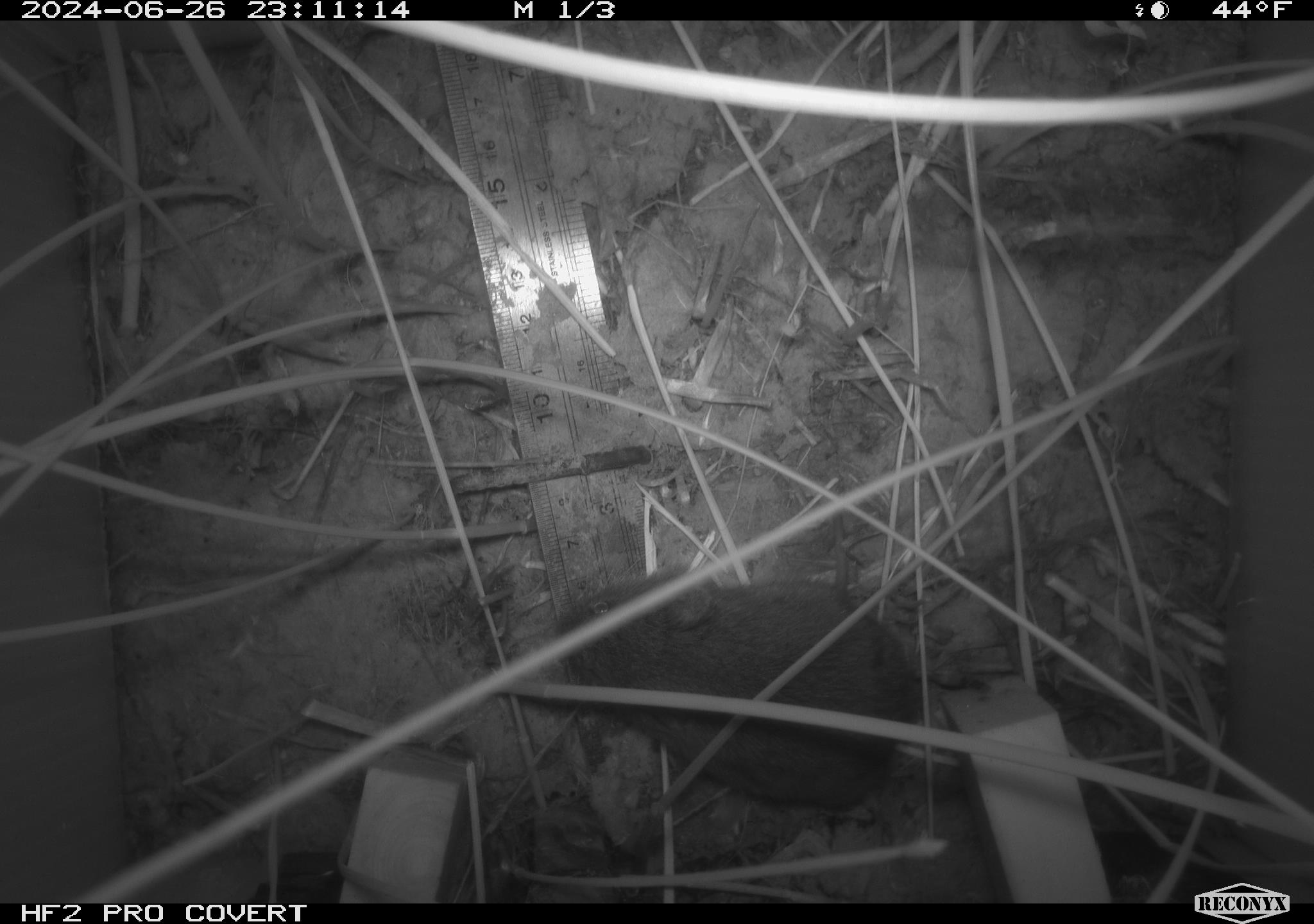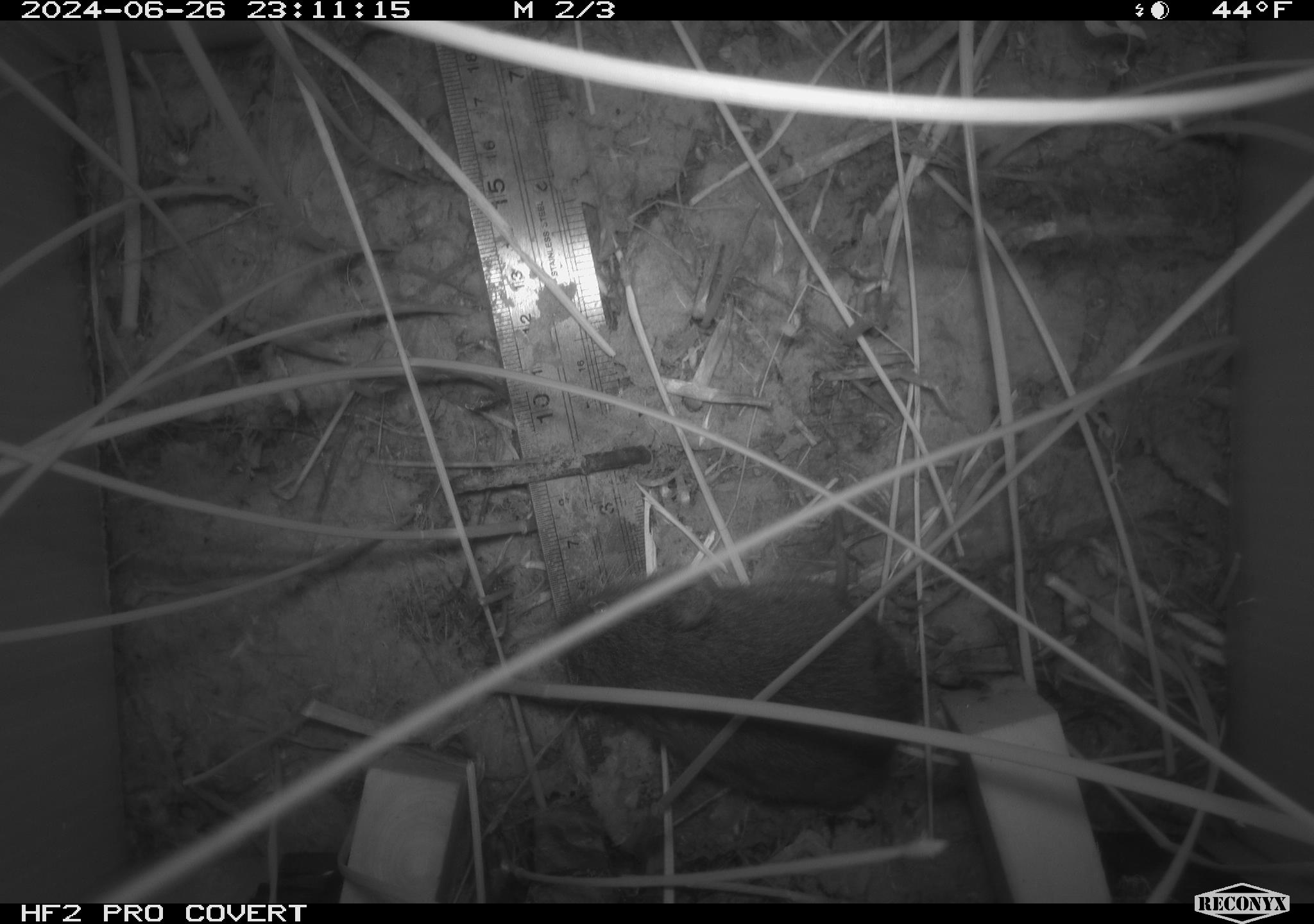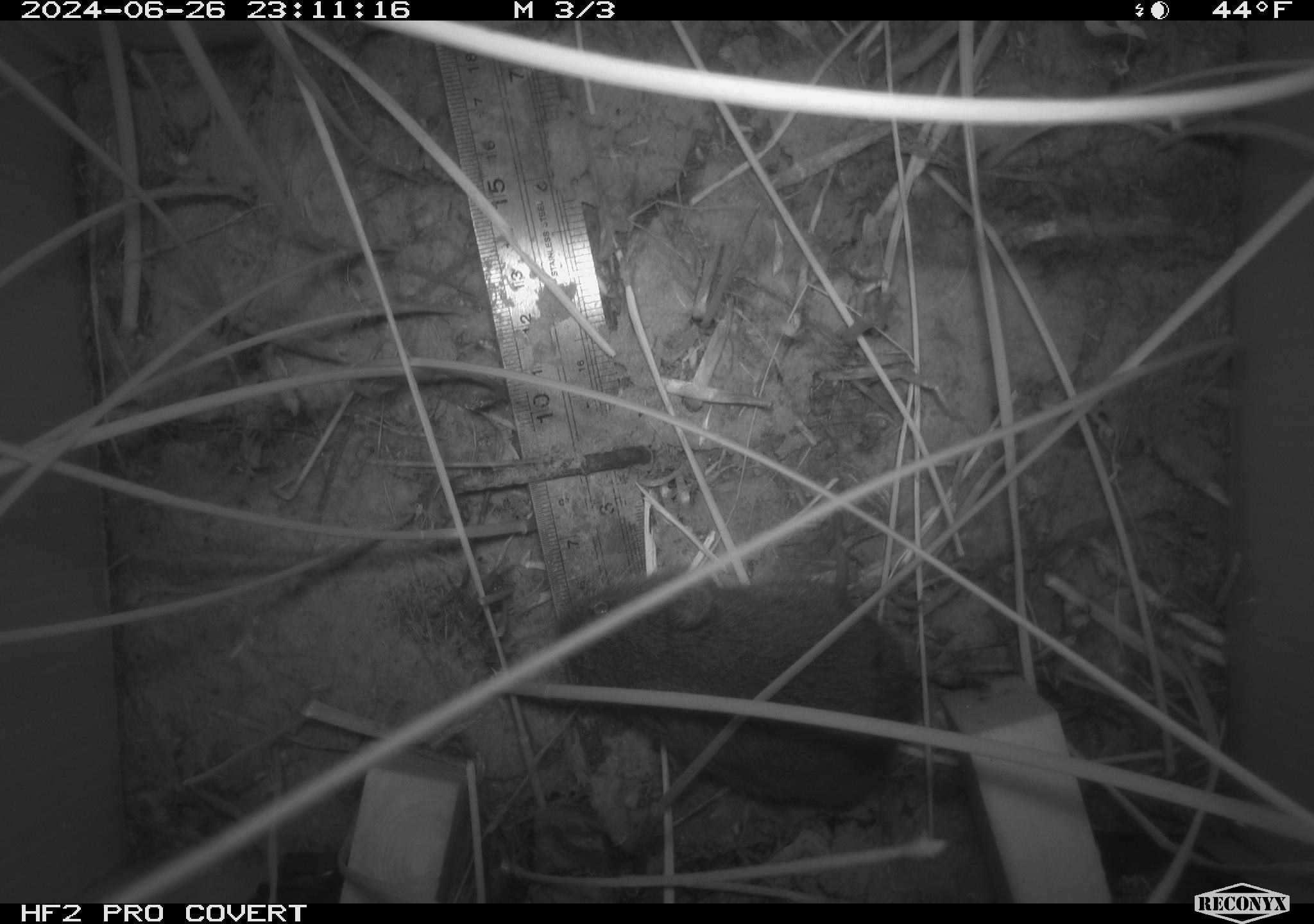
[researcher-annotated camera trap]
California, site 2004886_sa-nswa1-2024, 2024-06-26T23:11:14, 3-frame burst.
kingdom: Animalia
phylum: Chordata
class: Mammalia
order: Rodentia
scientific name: Rodentia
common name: rodent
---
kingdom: Animalia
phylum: Chordata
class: Mammalia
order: Rodentia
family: Cricetidae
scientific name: Arvicolinae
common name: voles, lemmings, and muskrats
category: arvicolinae subfamily